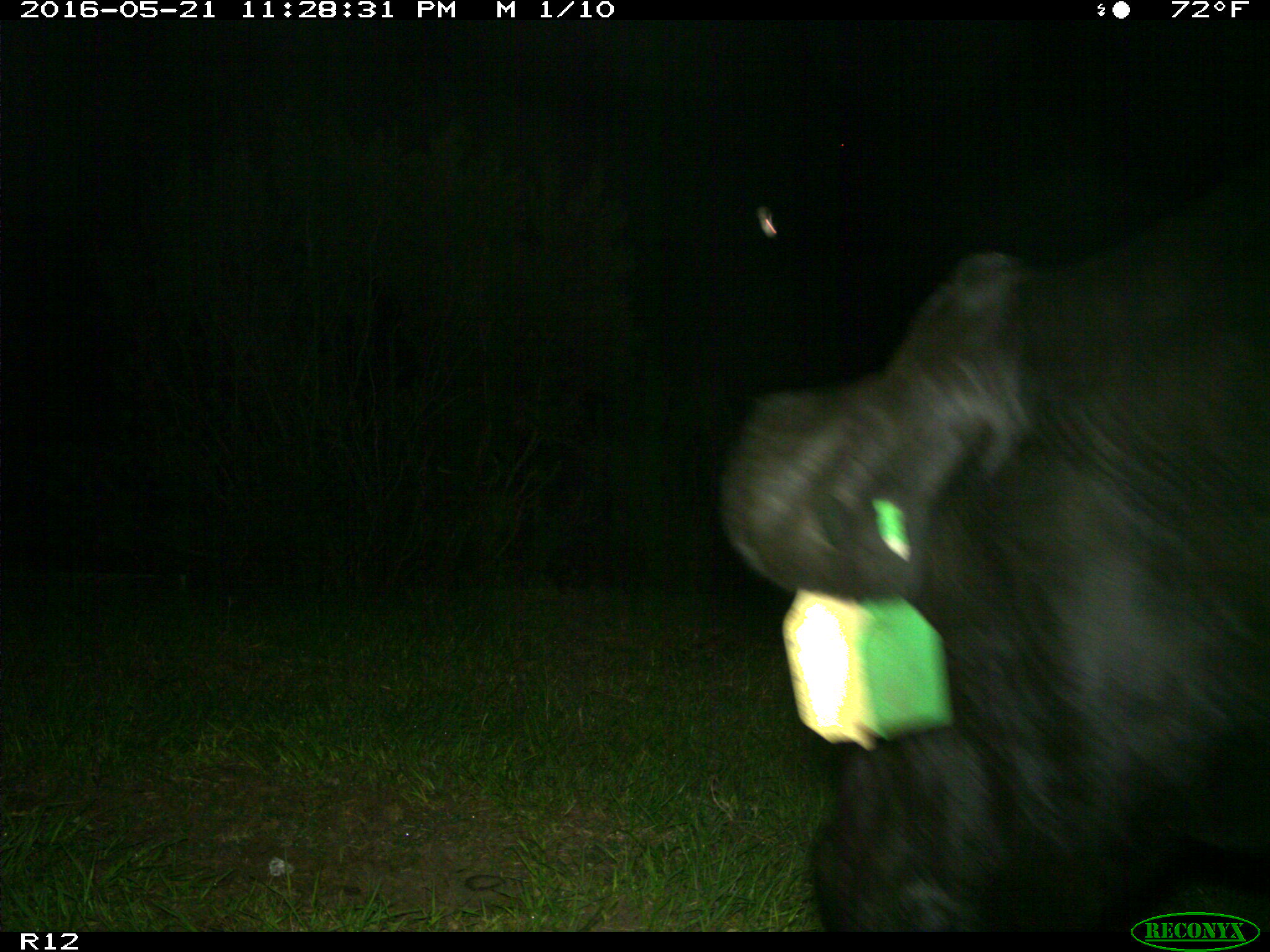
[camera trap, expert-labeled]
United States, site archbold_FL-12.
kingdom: Animalia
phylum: Chordata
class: Mammalia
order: Artiodactyla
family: Bovidae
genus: Bos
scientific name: Bos taurus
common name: domestic cow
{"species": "Bos taurus (domestic cow)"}